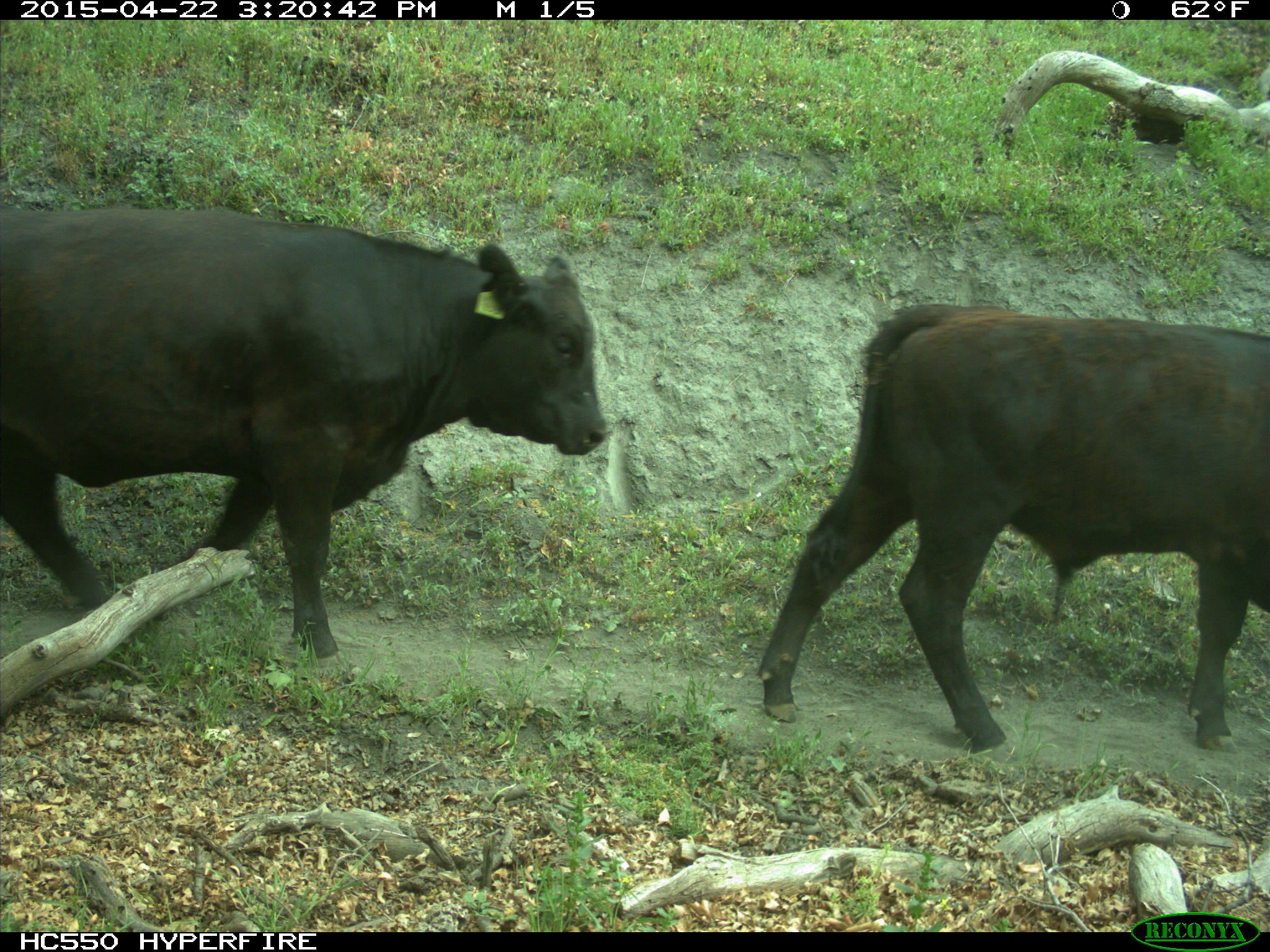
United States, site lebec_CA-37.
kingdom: Animalia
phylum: Chordata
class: Mammalia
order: Artiodactyla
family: Bovidae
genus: Bos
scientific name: Bos taurus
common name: domestic cow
Bos taurus (domestic cow).